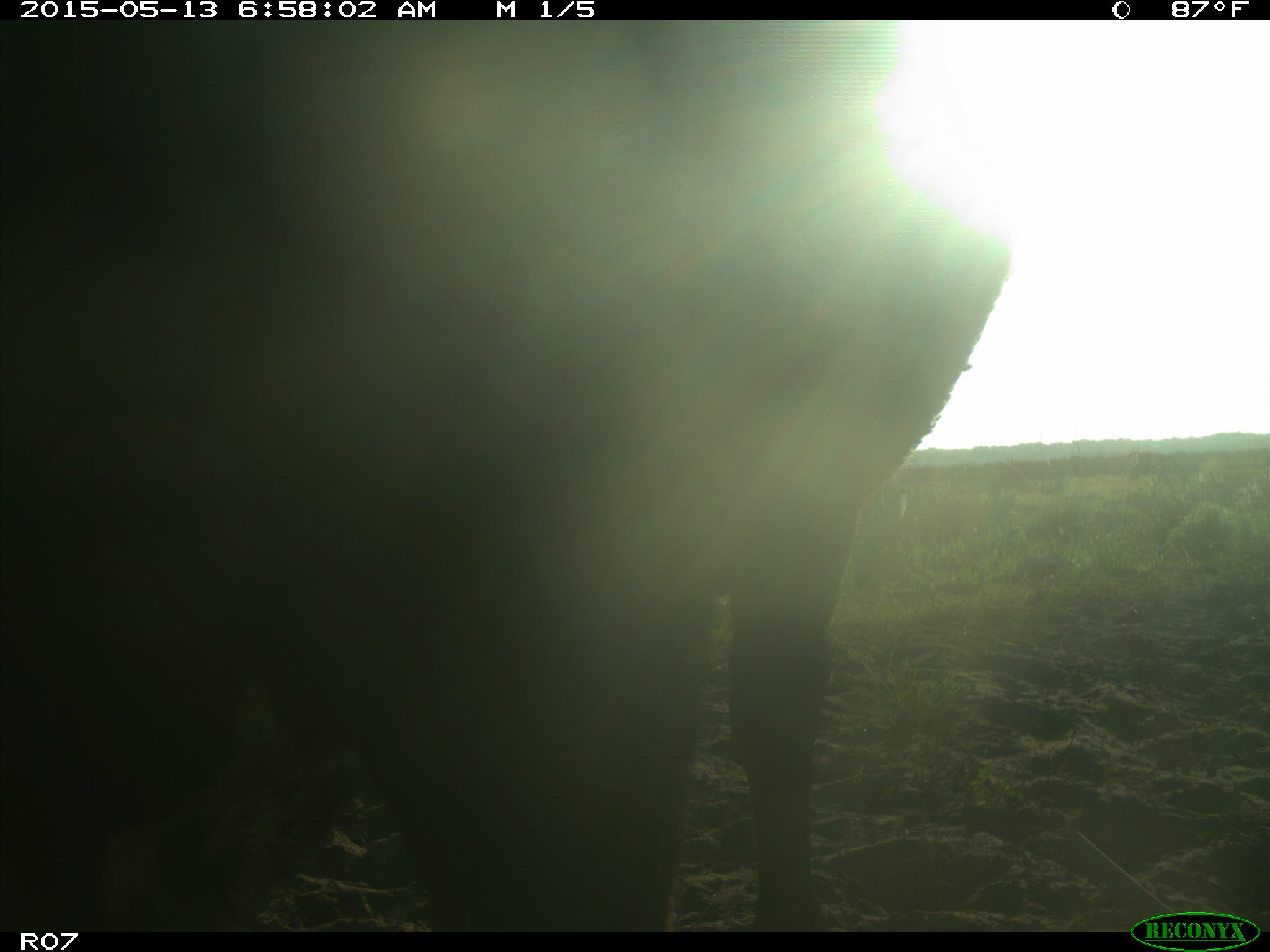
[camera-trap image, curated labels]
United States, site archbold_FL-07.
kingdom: Animalia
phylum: Chordata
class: Mammalia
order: Artiodactyla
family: Bovidae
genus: Bos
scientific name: Bos taurus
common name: domestic cow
Bos taurus (domestic cow).